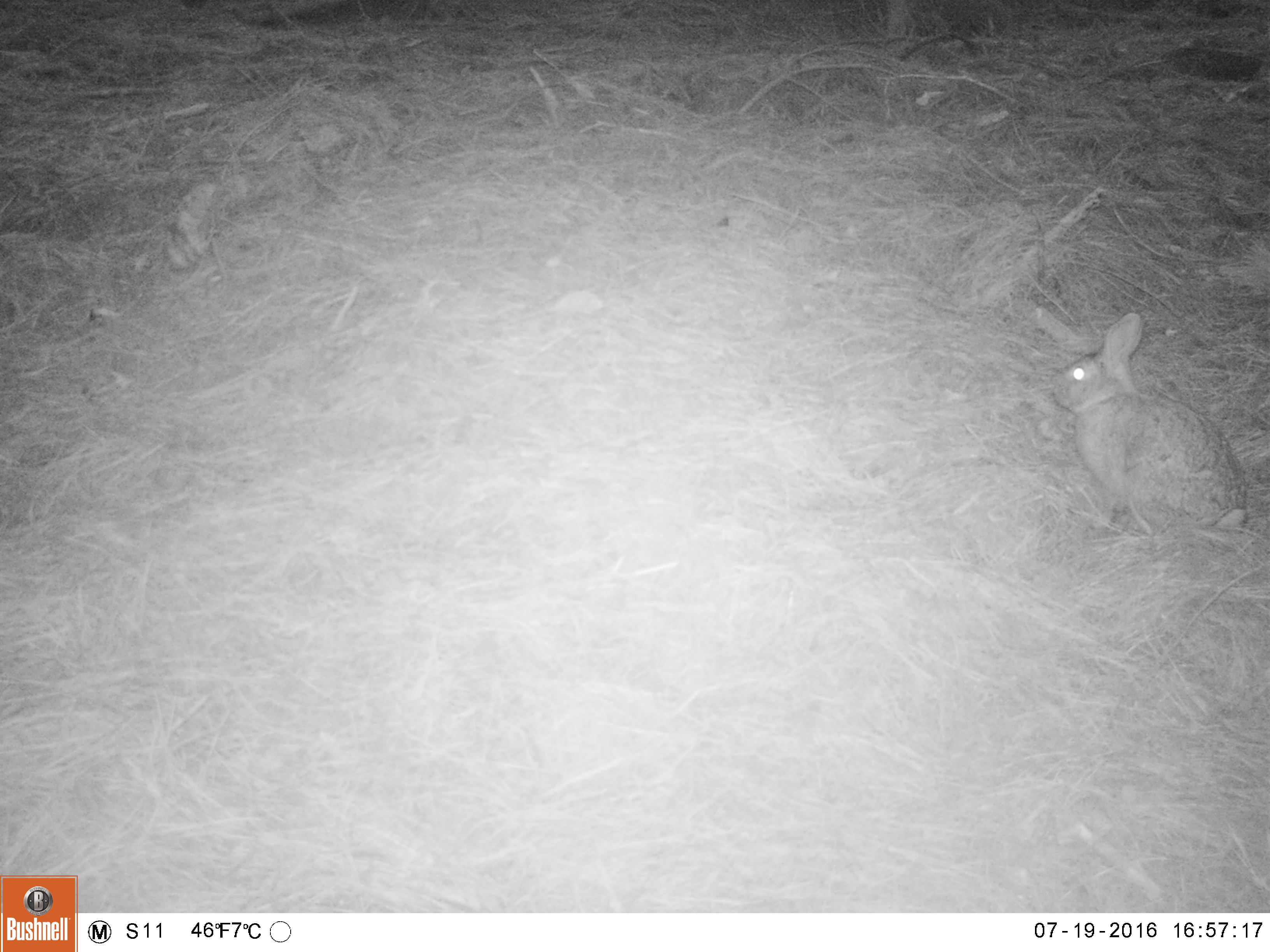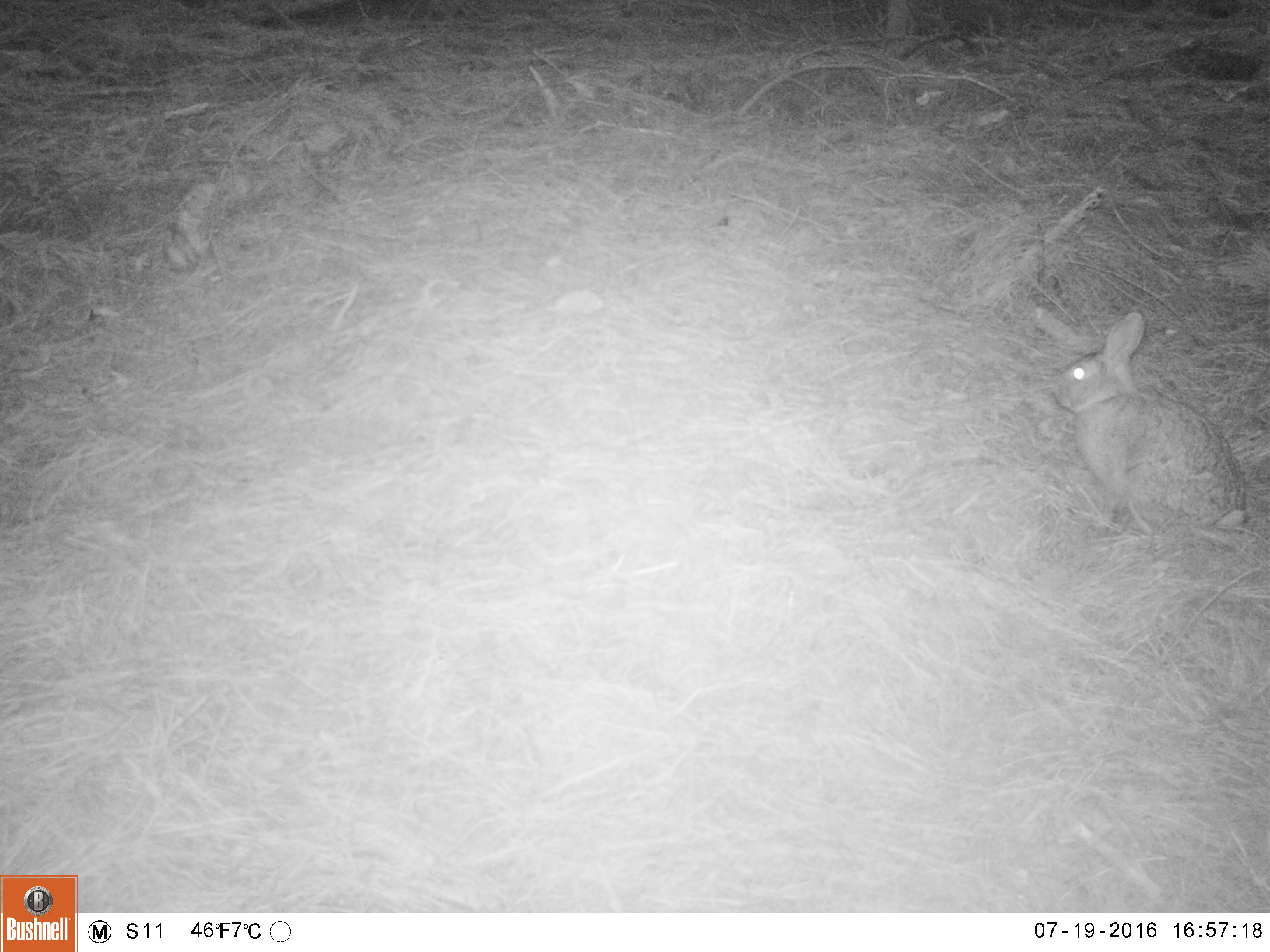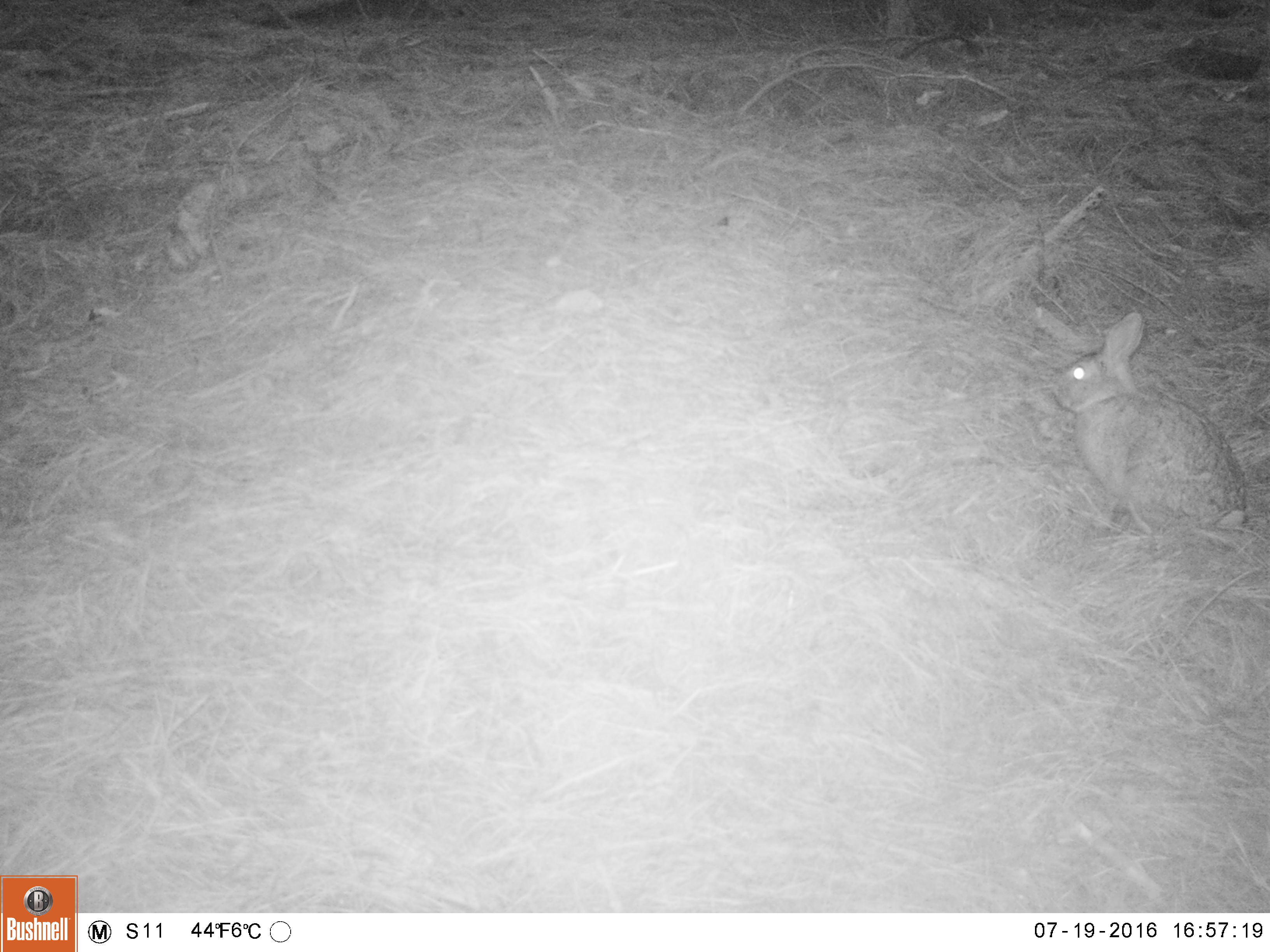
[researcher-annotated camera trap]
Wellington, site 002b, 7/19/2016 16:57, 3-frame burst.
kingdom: Animalia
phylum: Chordata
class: Mammalia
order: Lagomorpha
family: Leporidae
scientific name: Leporidae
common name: rabbit